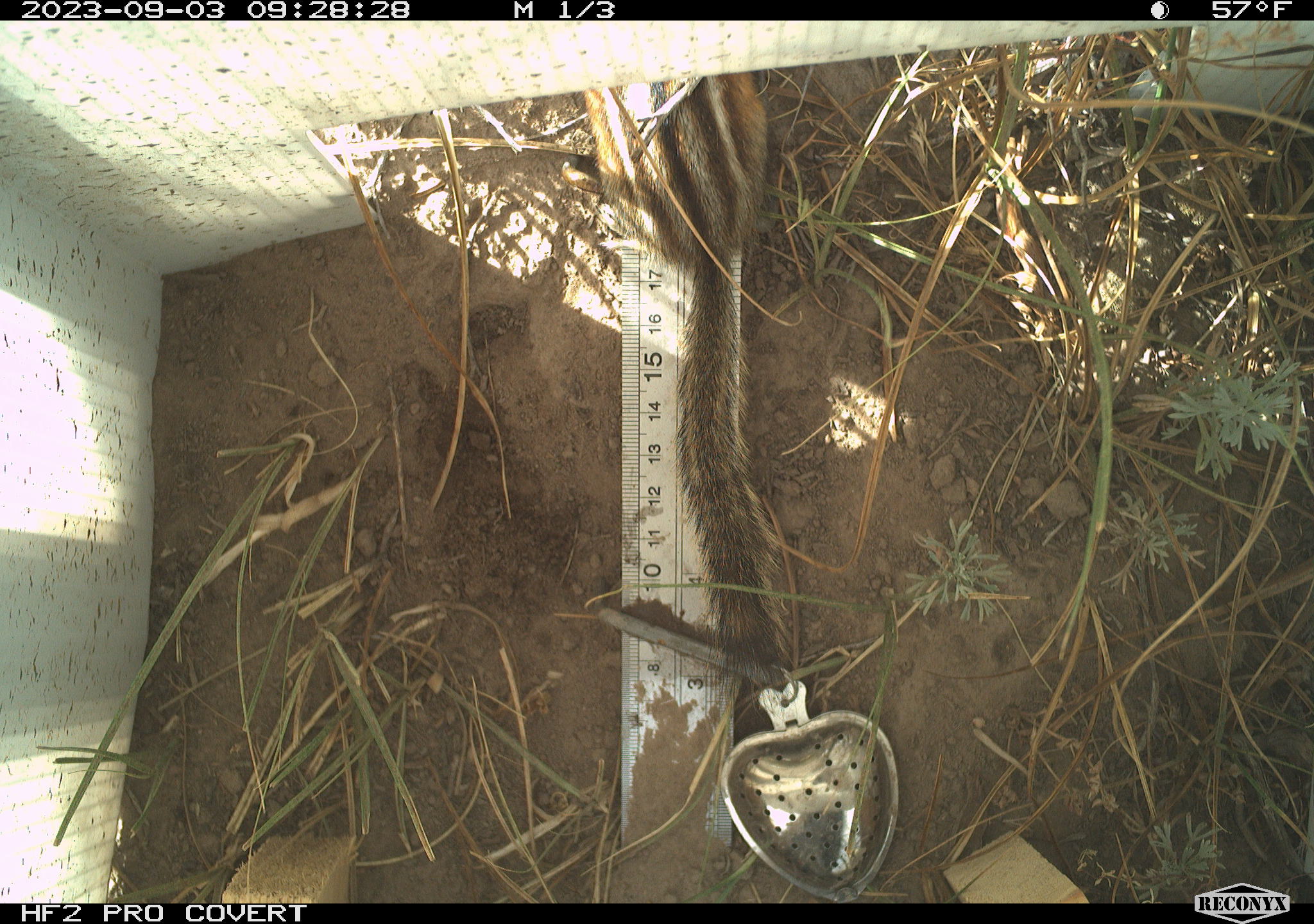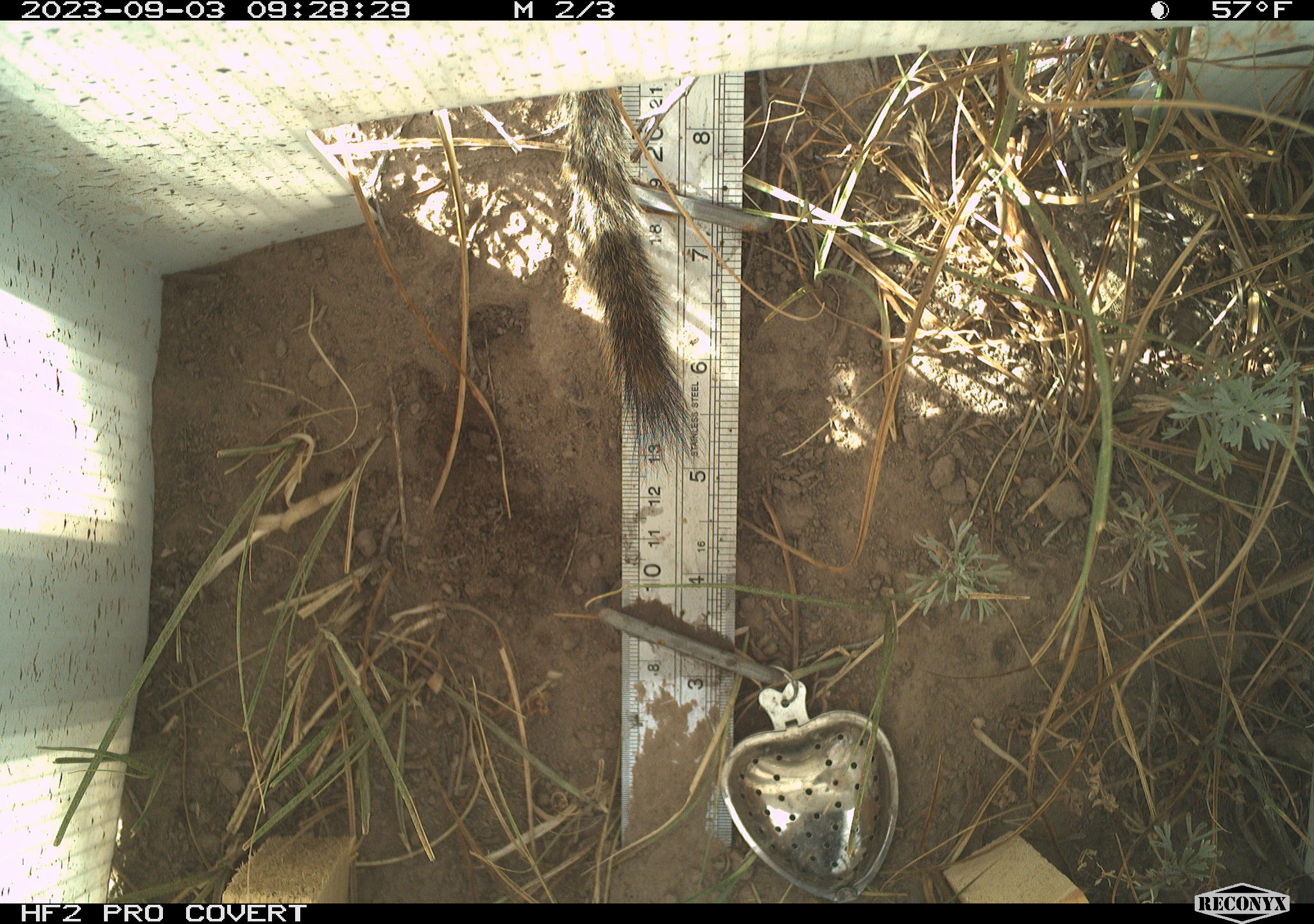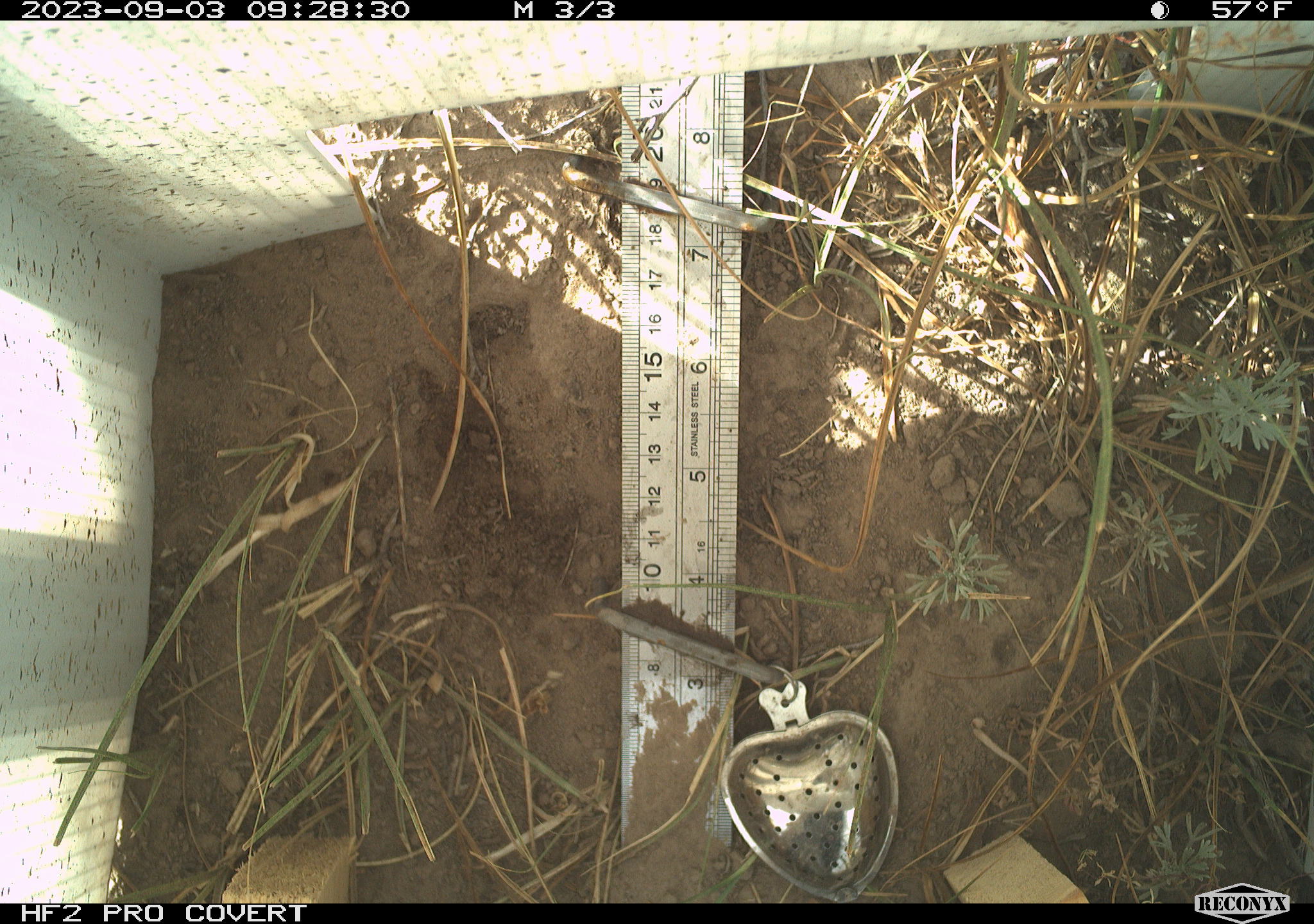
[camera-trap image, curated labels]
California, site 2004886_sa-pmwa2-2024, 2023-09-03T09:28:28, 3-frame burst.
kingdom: Animalia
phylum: Chordata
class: Mammalia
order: Rodentia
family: Sciuridae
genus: Neotamias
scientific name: Neotamias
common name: western chipmunks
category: neotamias species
Neotamias species (western chipmunks) (Neotamias).